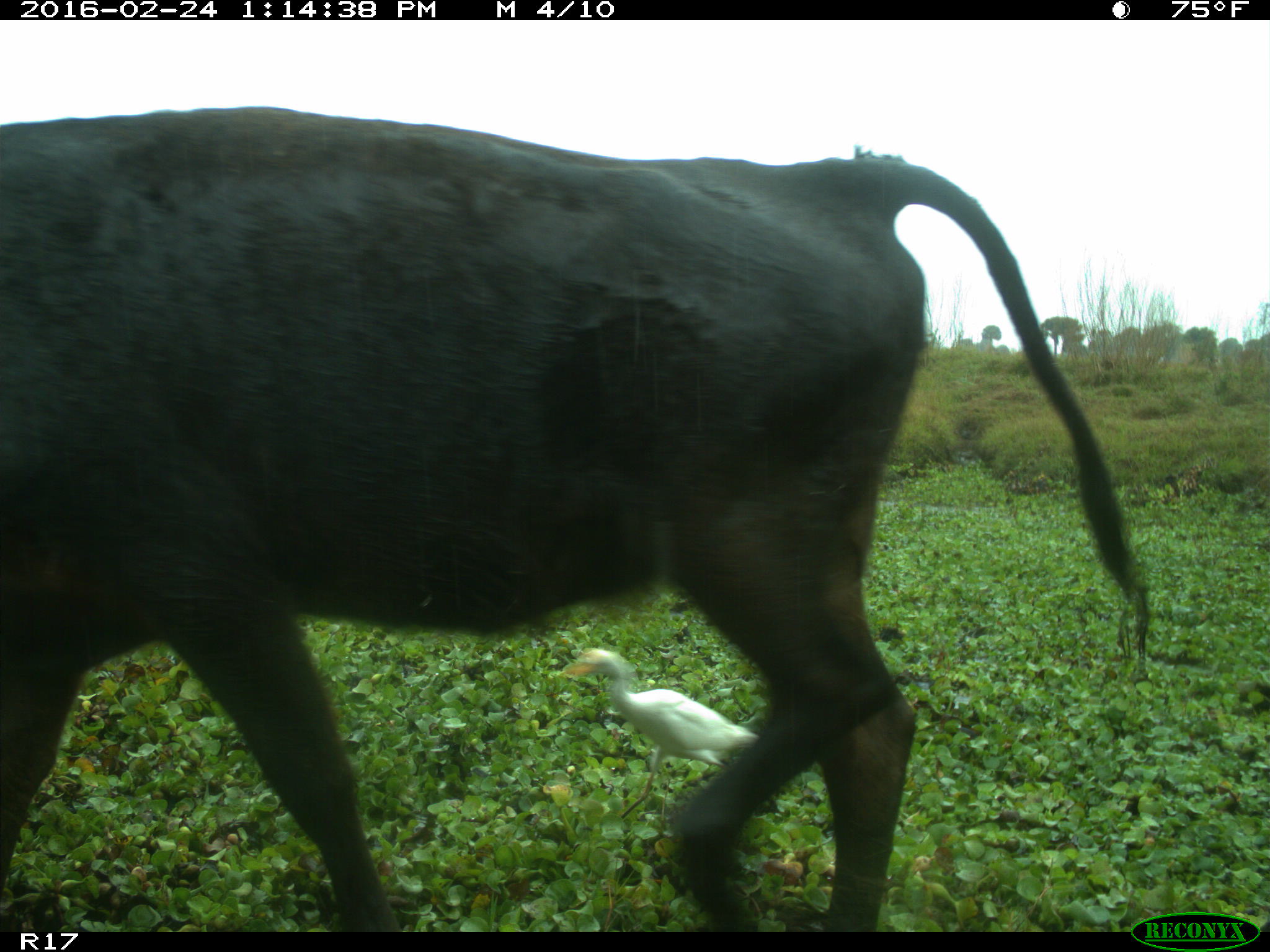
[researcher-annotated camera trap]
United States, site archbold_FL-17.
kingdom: Animalia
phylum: Chordata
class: Mammalia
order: Artiodactyla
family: Bovidae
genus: Bos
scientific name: Bos taurus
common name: domestic cow